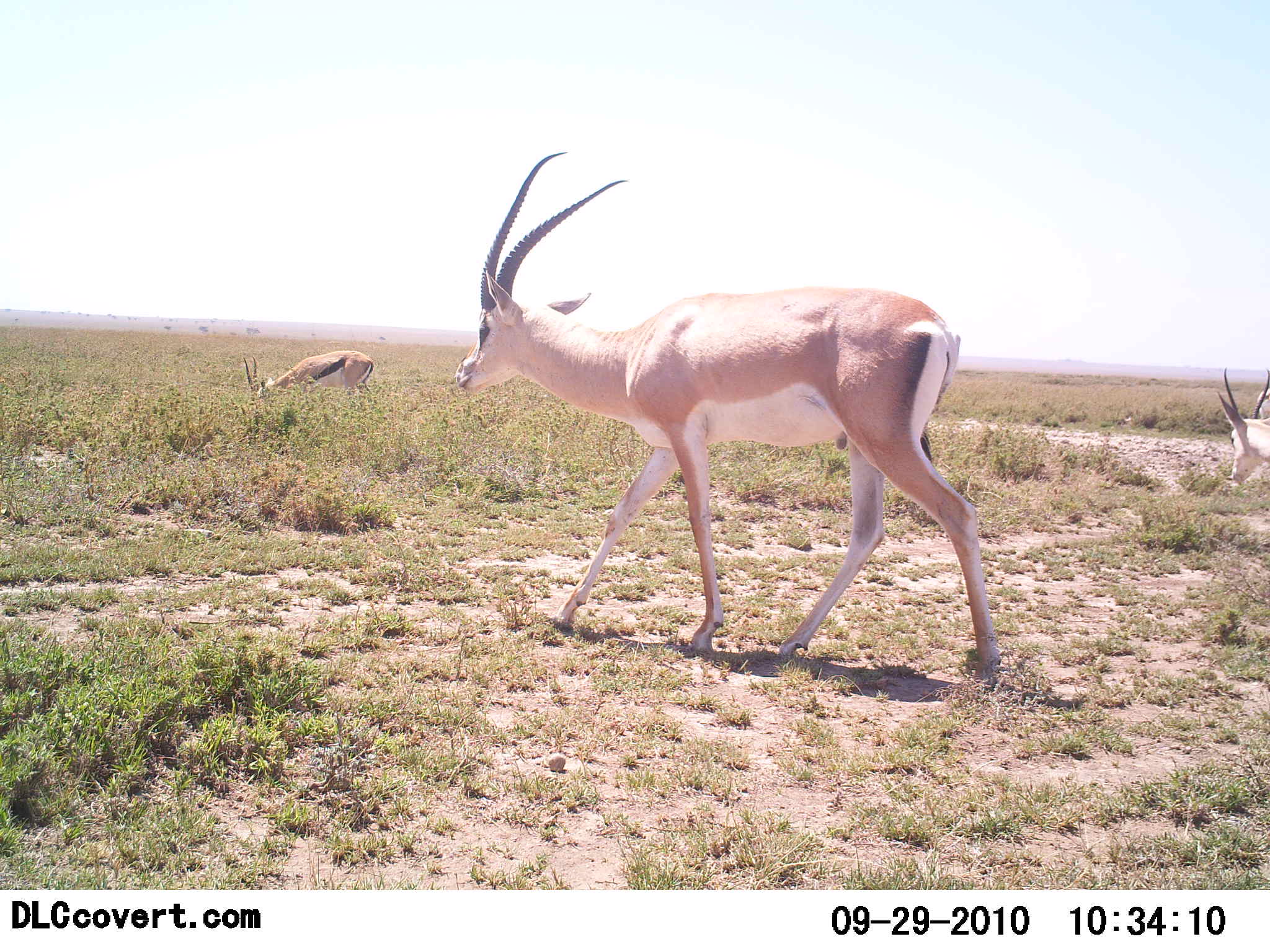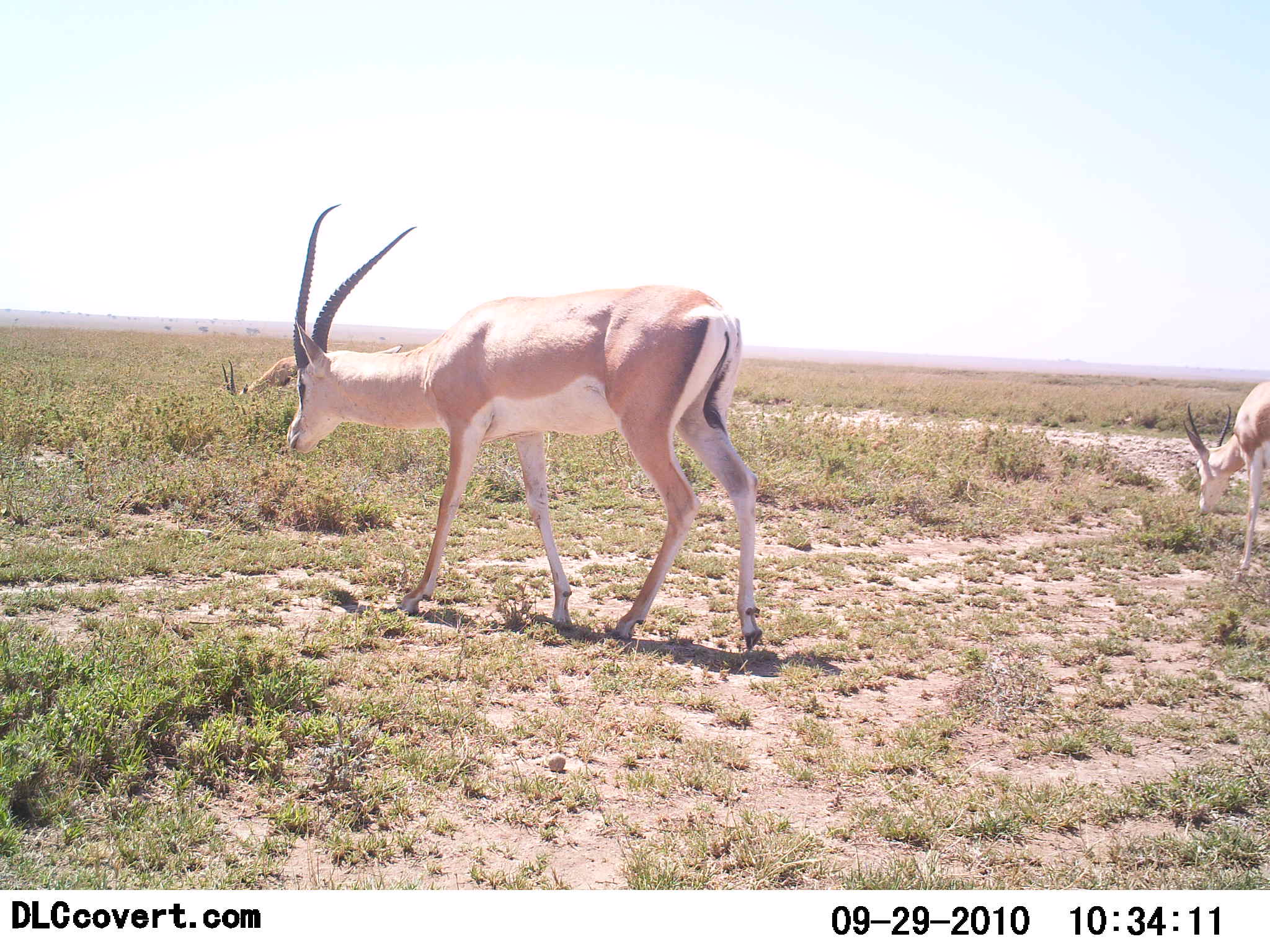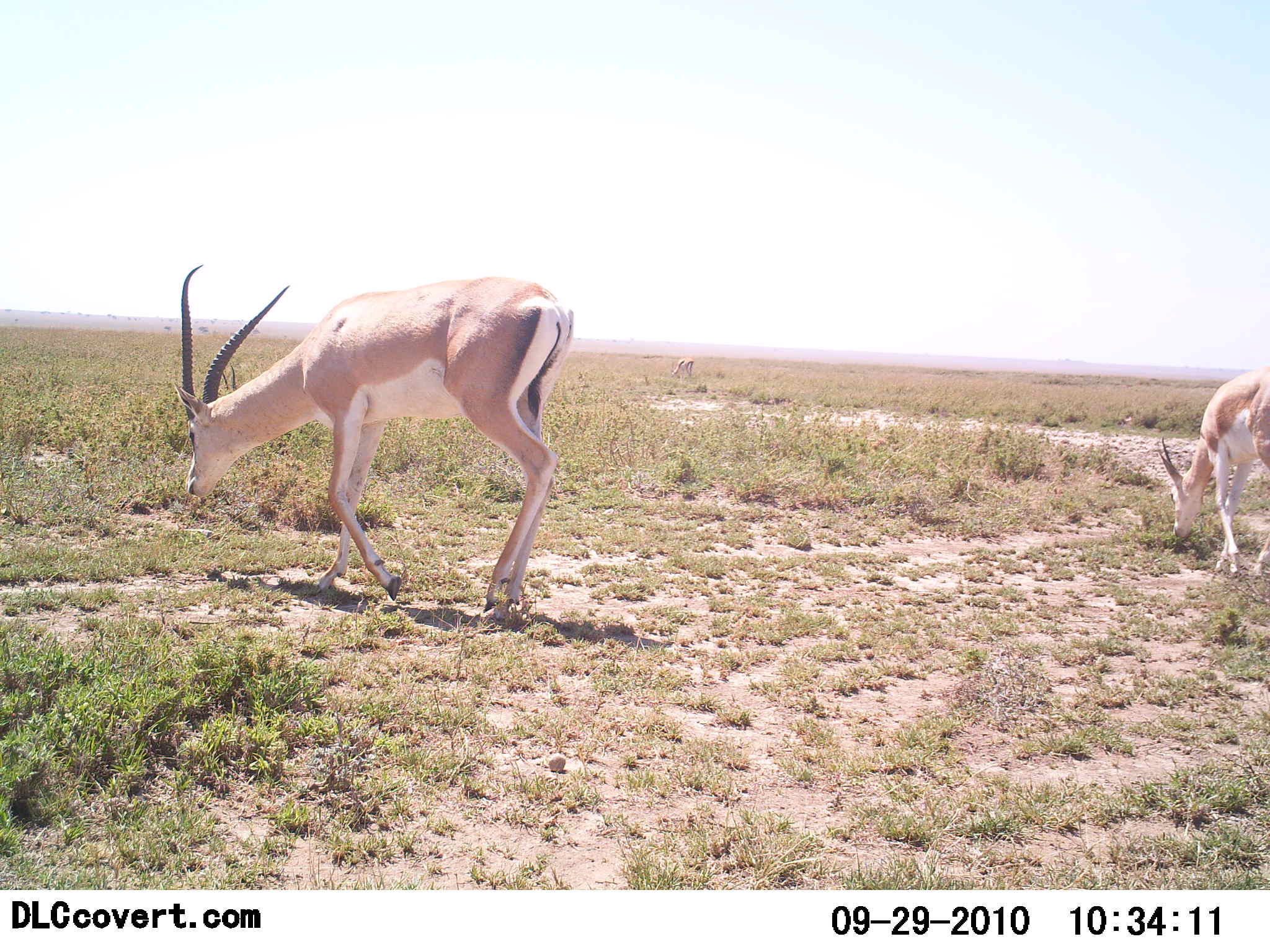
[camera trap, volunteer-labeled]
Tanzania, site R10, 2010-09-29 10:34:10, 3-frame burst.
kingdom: Animalia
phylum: Chordata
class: Mammalia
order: Artiodactyla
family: Bovidae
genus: Nanger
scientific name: Nanger granti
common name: grant's gazelle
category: gazellegrants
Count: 3.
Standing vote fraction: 15%.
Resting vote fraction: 0%.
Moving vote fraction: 69%.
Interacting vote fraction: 0%.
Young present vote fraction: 8%.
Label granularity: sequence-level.